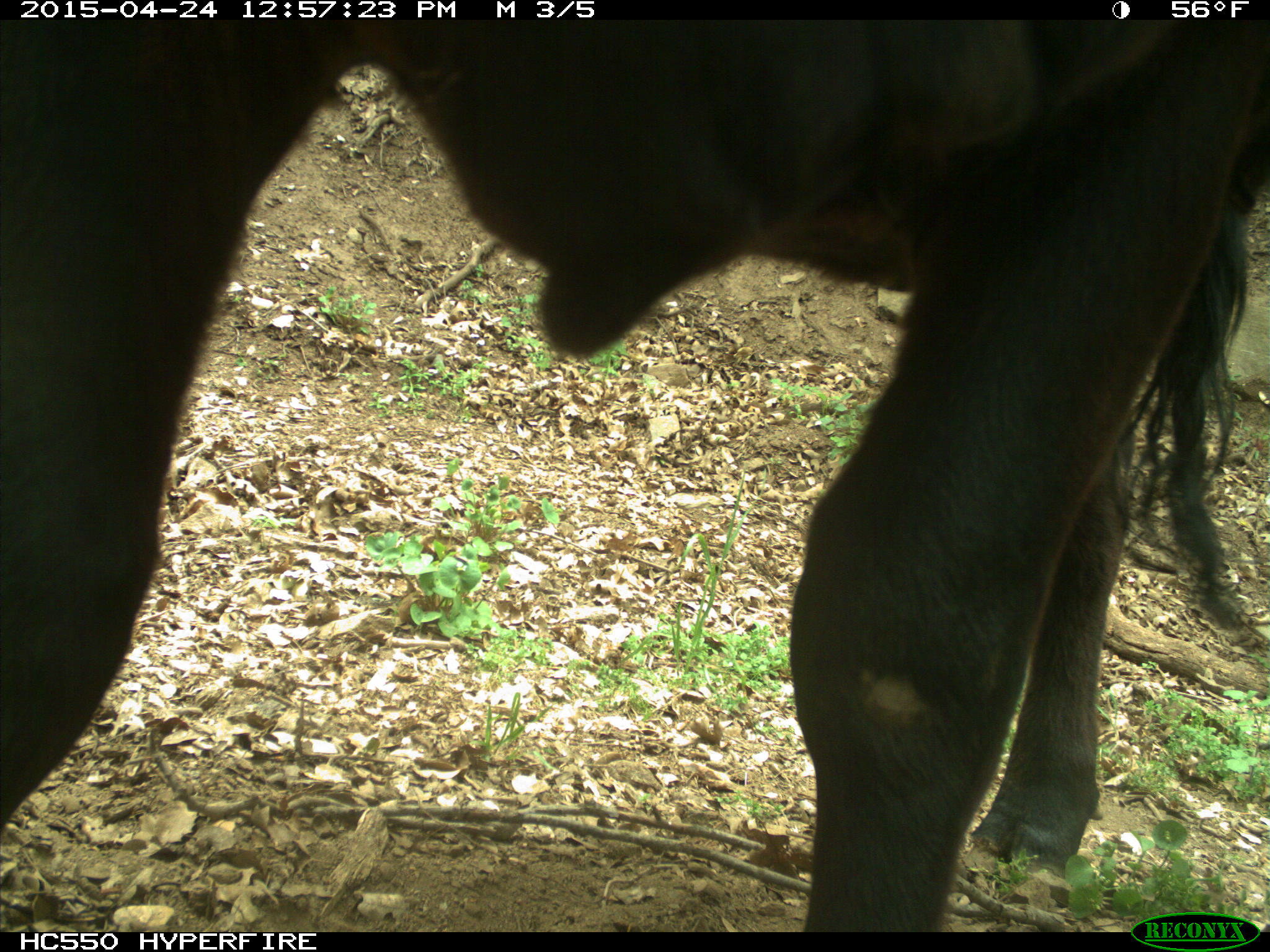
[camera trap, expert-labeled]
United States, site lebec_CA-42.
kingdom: Animalia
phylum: Chordata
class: Mammalia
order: Artiodactyla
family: Bovidae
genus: Bos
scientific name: Bos taurus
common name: domestic cow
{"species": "Bos taurus (domestic cow)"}